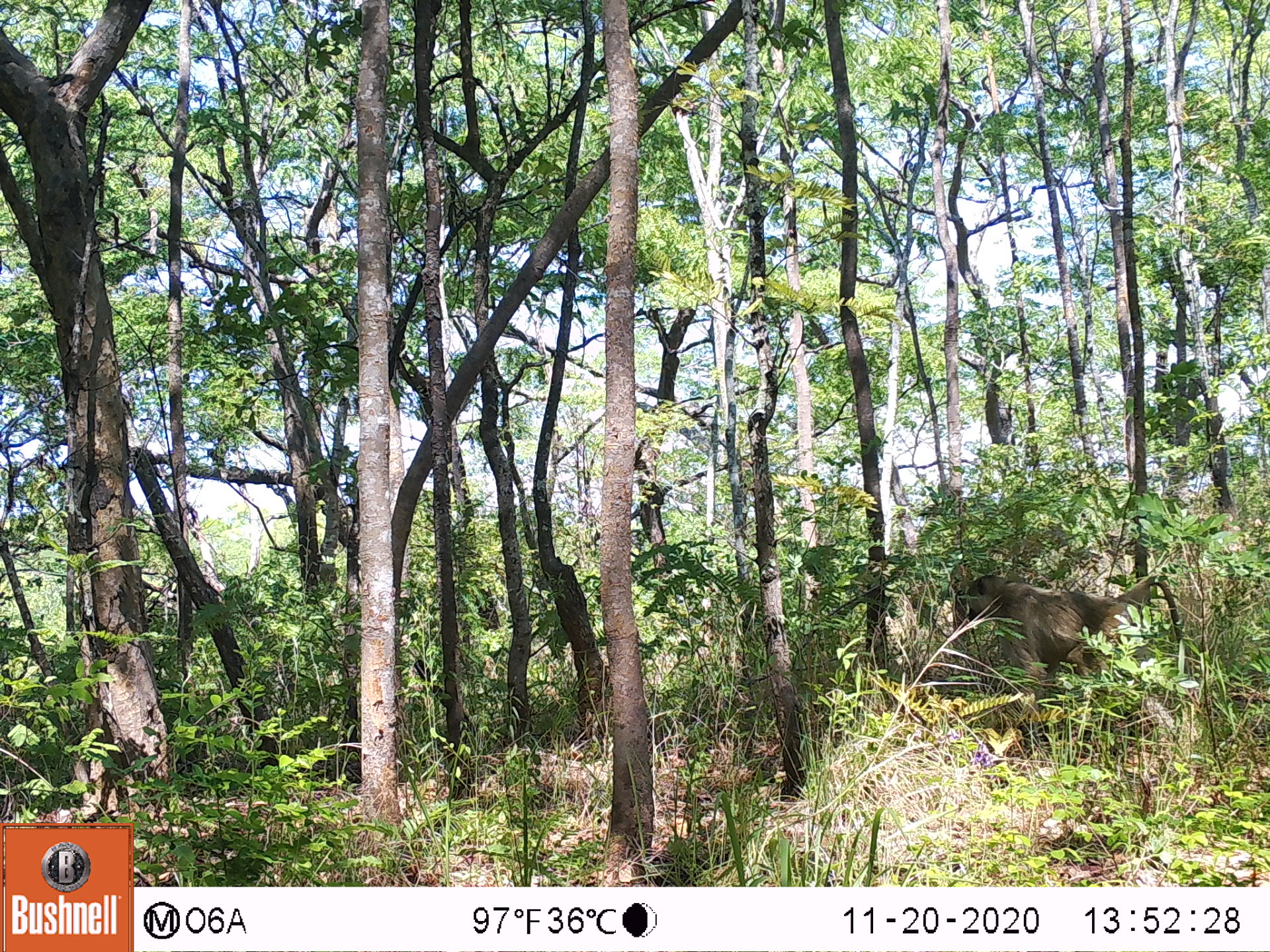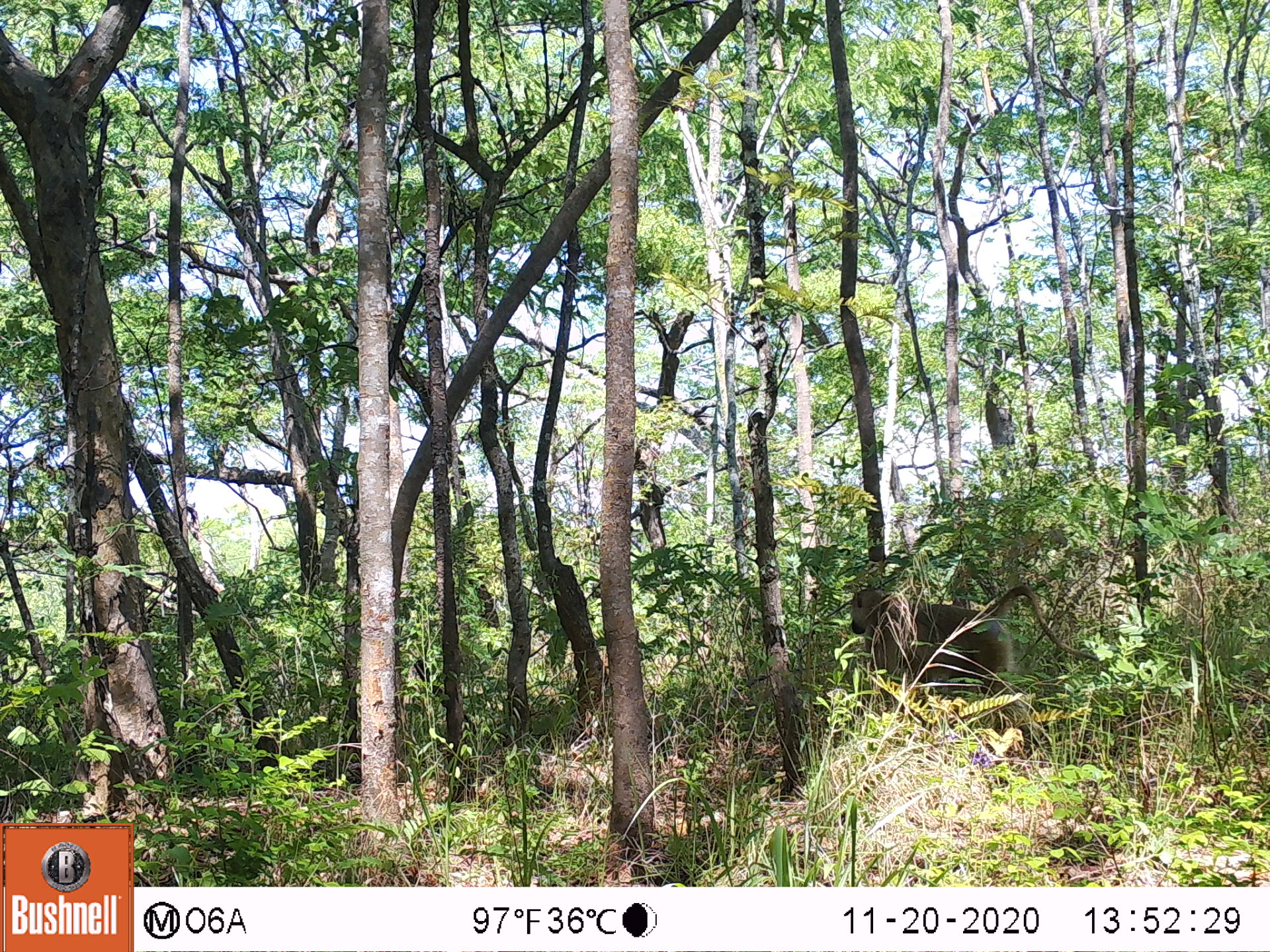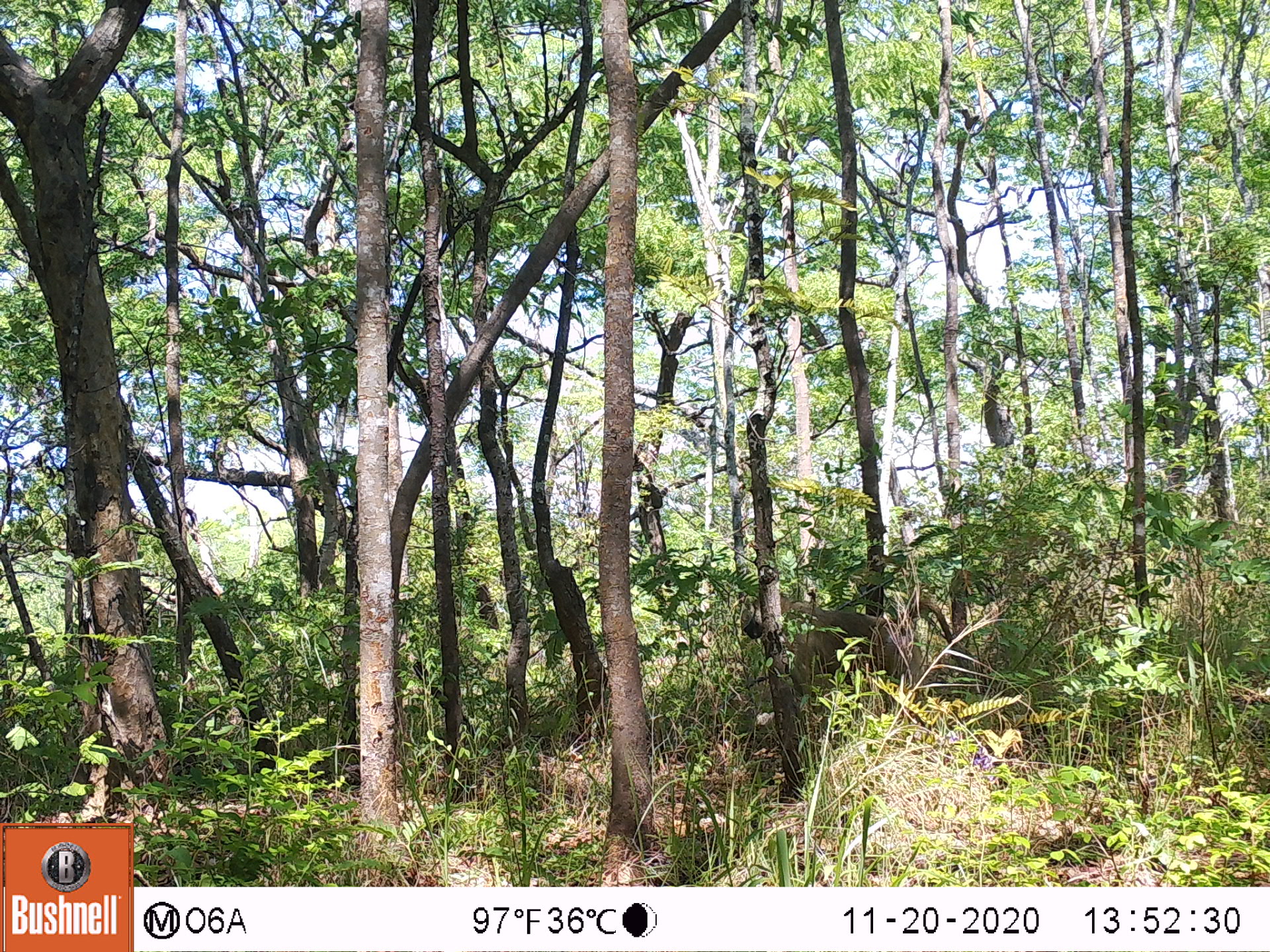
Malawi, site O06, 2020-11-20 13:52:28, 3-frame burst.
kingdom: Animalia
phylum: Chordata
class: Mammalia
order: Primates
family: Cercopithecidae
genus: Papio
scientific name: Papio cynocephalus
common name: yellow baboon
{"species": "yellow baboon (Papio cynocephalus)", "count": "1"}